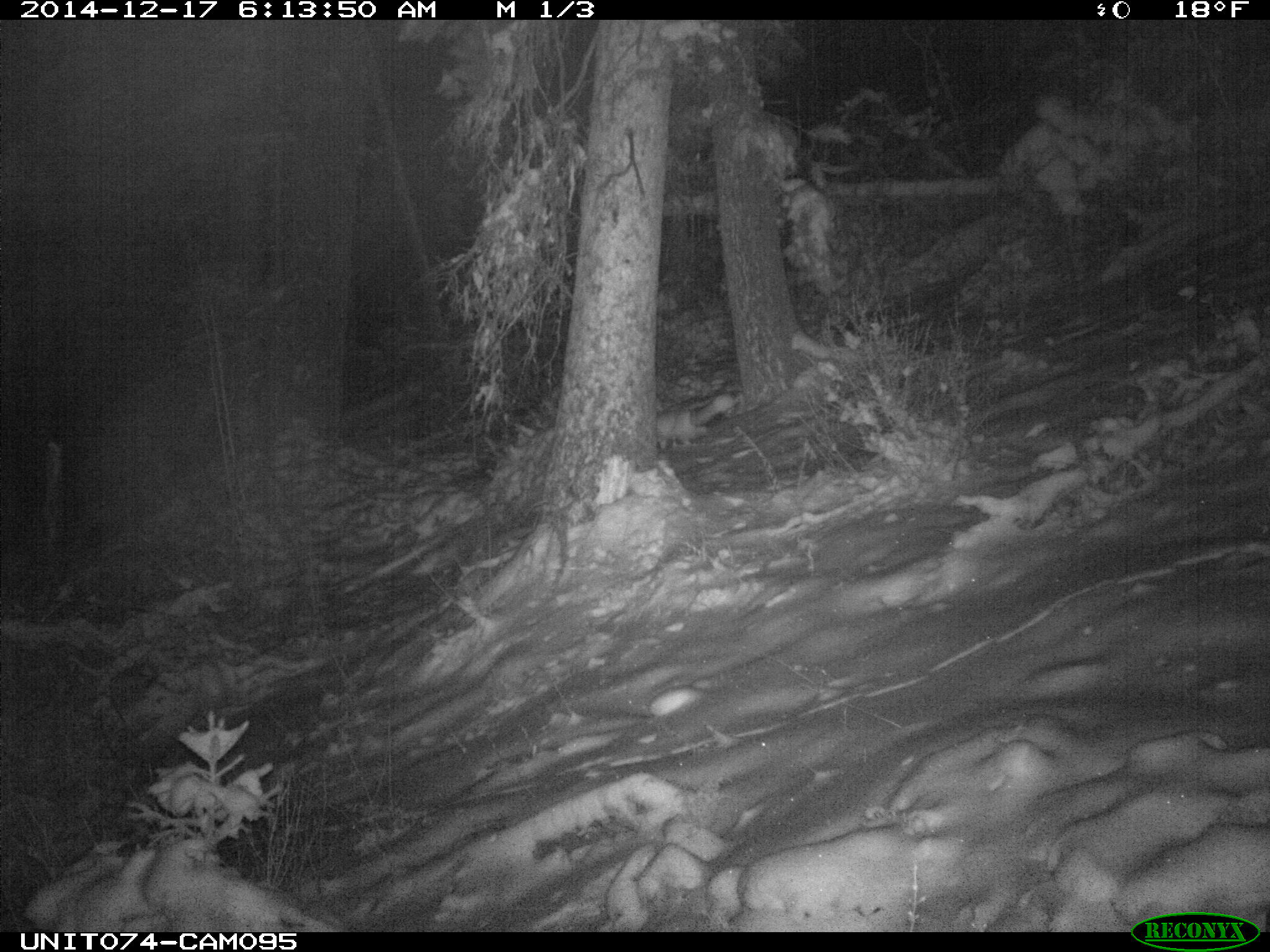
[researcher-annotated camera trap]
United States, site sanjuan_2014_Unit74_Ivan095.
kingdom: Animalia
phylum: Chordata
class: Mammalia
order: Carnivora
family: Canidae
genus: Vulpes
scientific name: Vulpes vulpes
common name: red fox